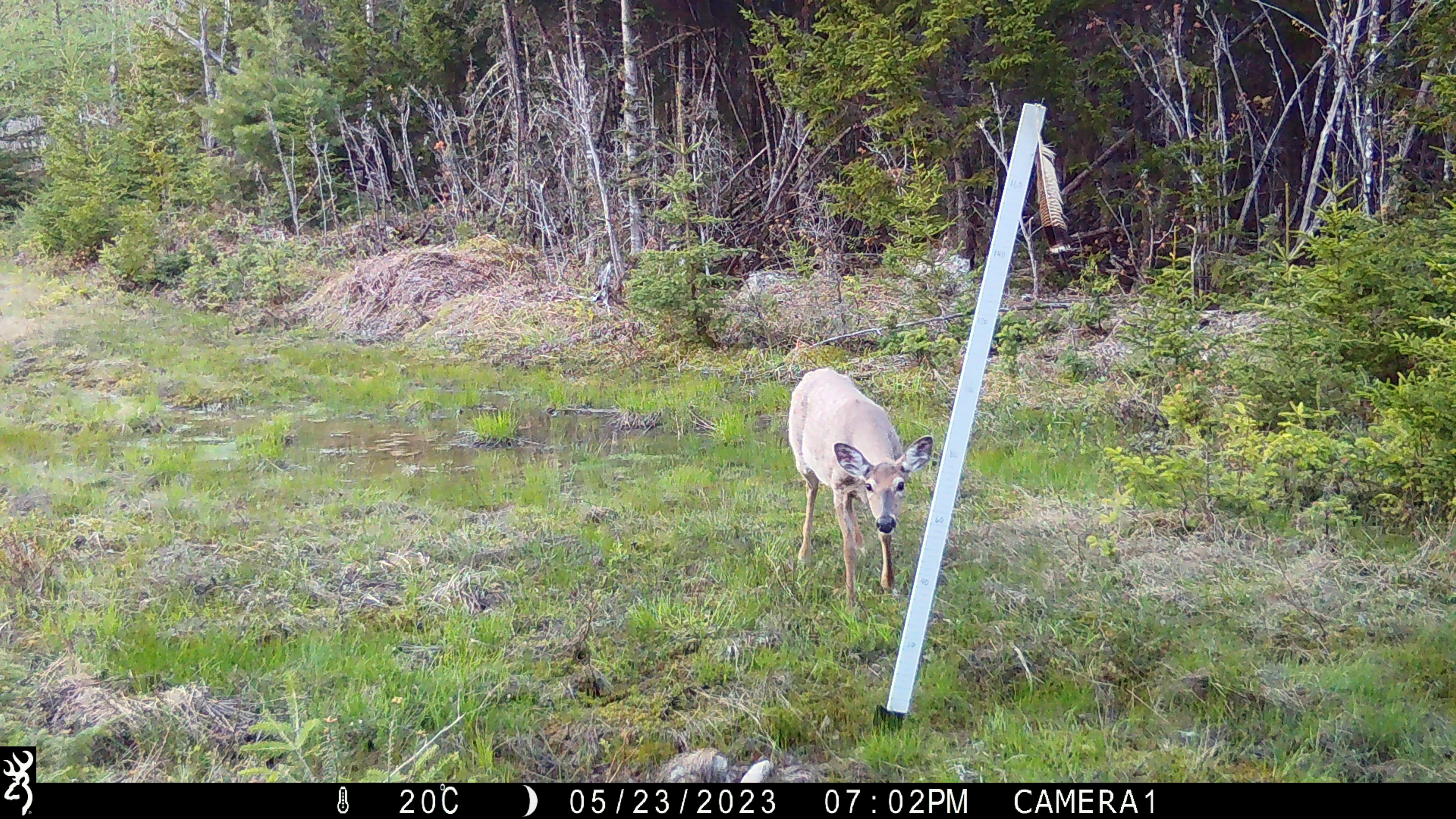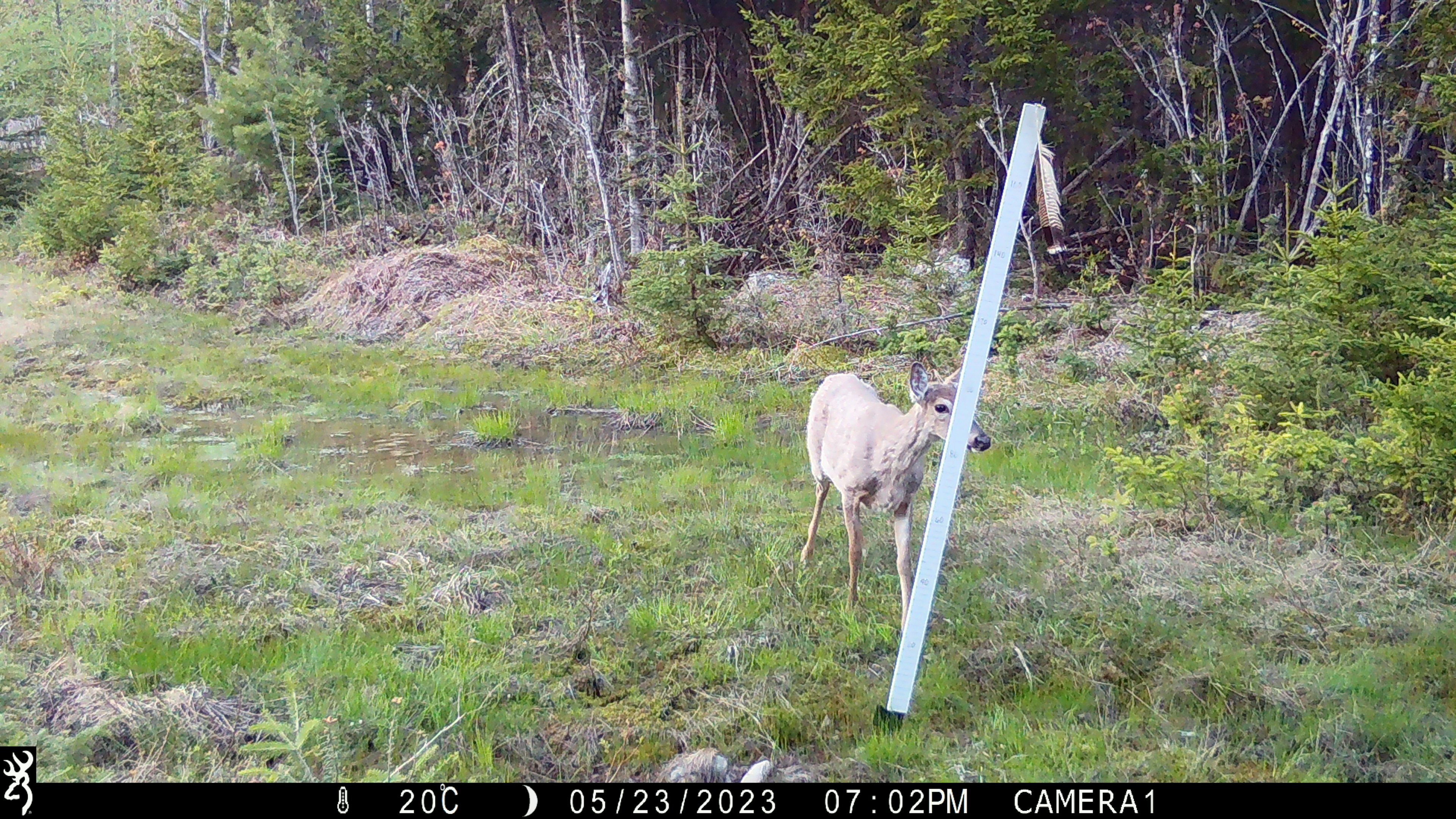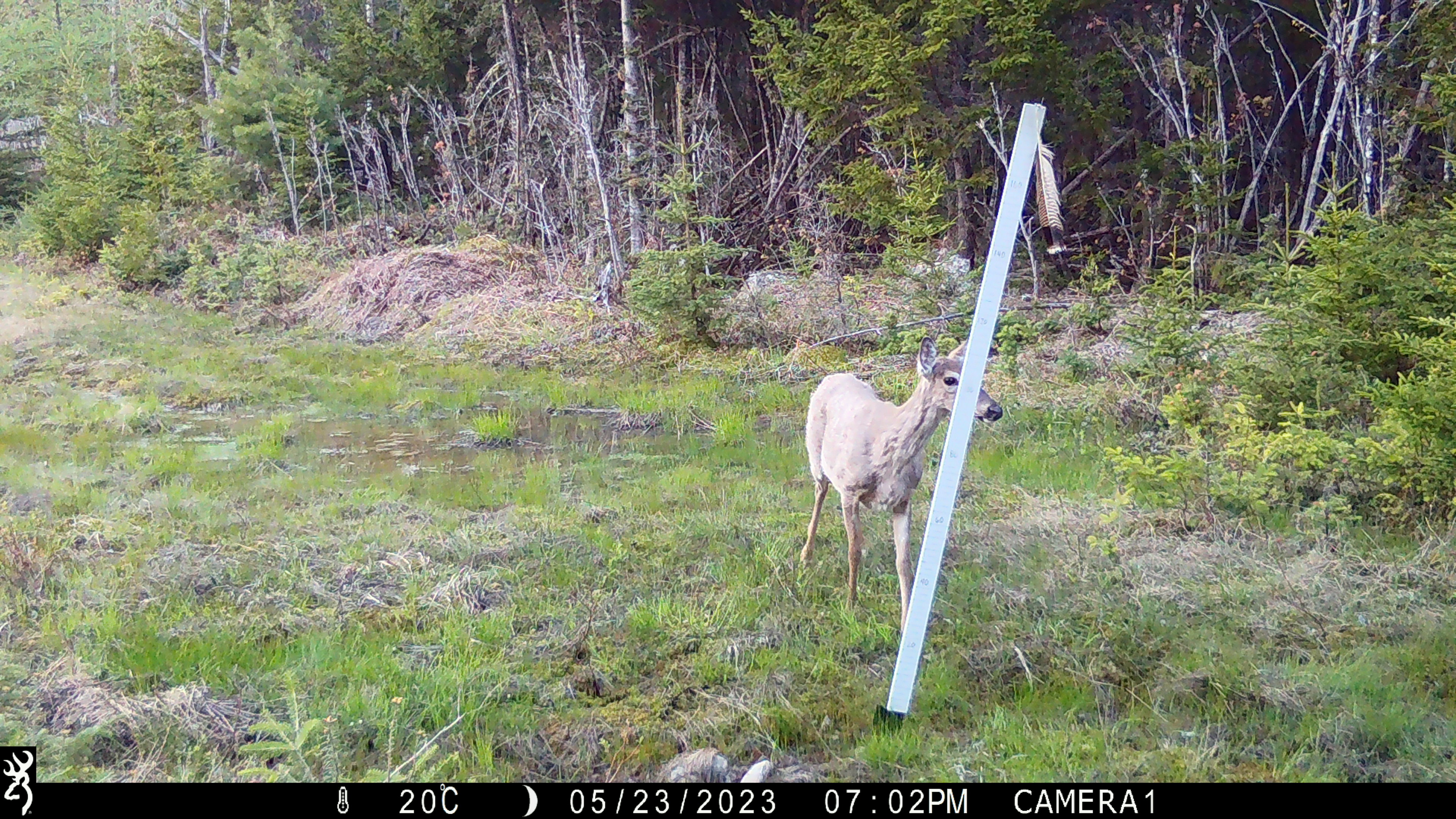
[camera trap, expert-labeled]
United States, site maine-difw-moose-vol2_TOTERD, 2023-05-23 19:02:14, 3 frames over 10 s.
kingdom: Animalia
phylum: Chordata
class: Mammalia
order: Artiodactyla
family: Cervidae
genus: Odocoileus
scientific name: Odocoileus virginianus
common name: white-tailed deer